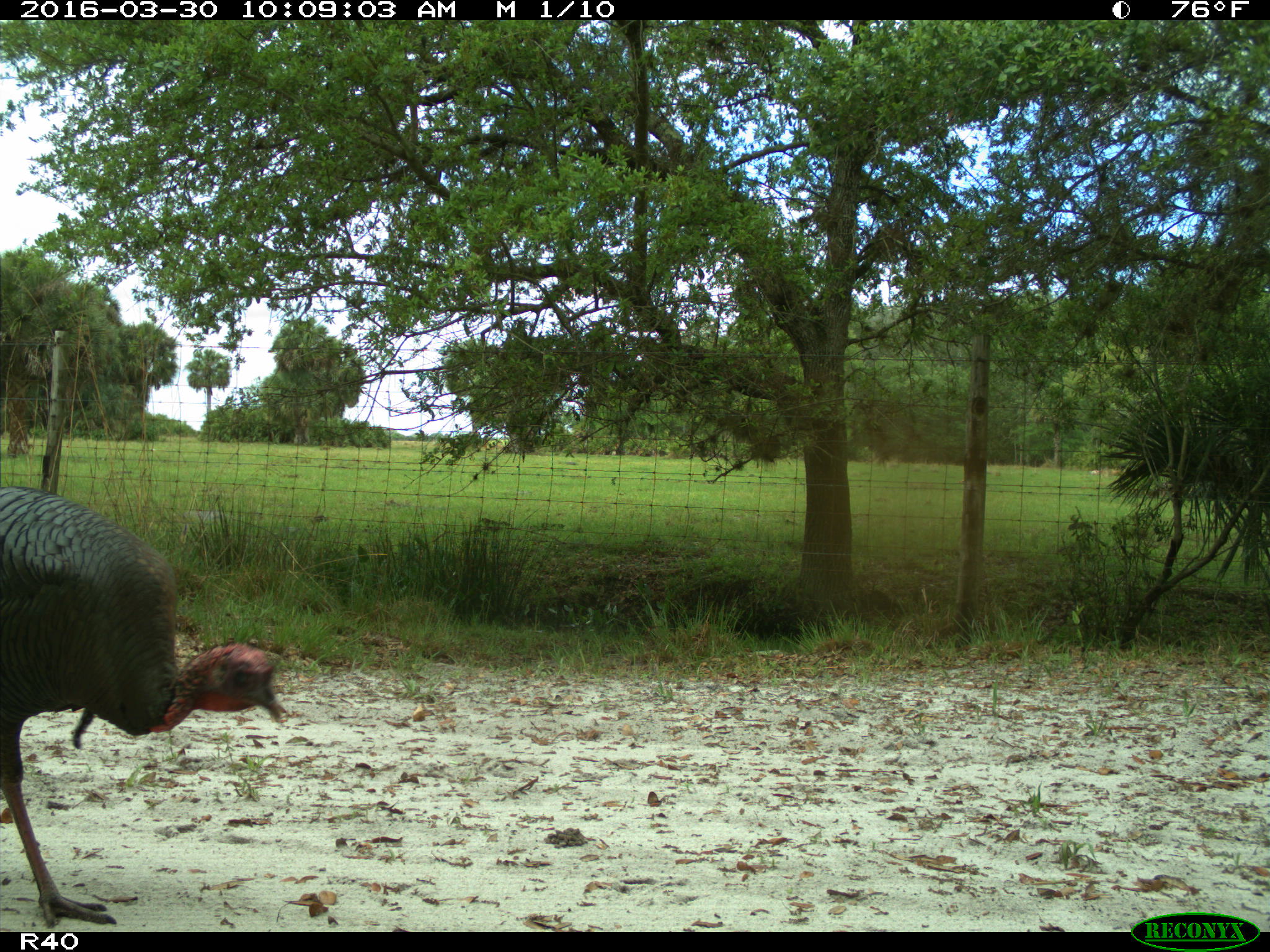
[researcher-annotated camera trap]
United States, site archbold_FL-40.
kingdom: Animalia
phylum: Chordata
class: Aves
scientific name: Aves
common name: birds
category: unidentified bird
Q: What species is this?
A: Unidentified bird (birds) (Aves).